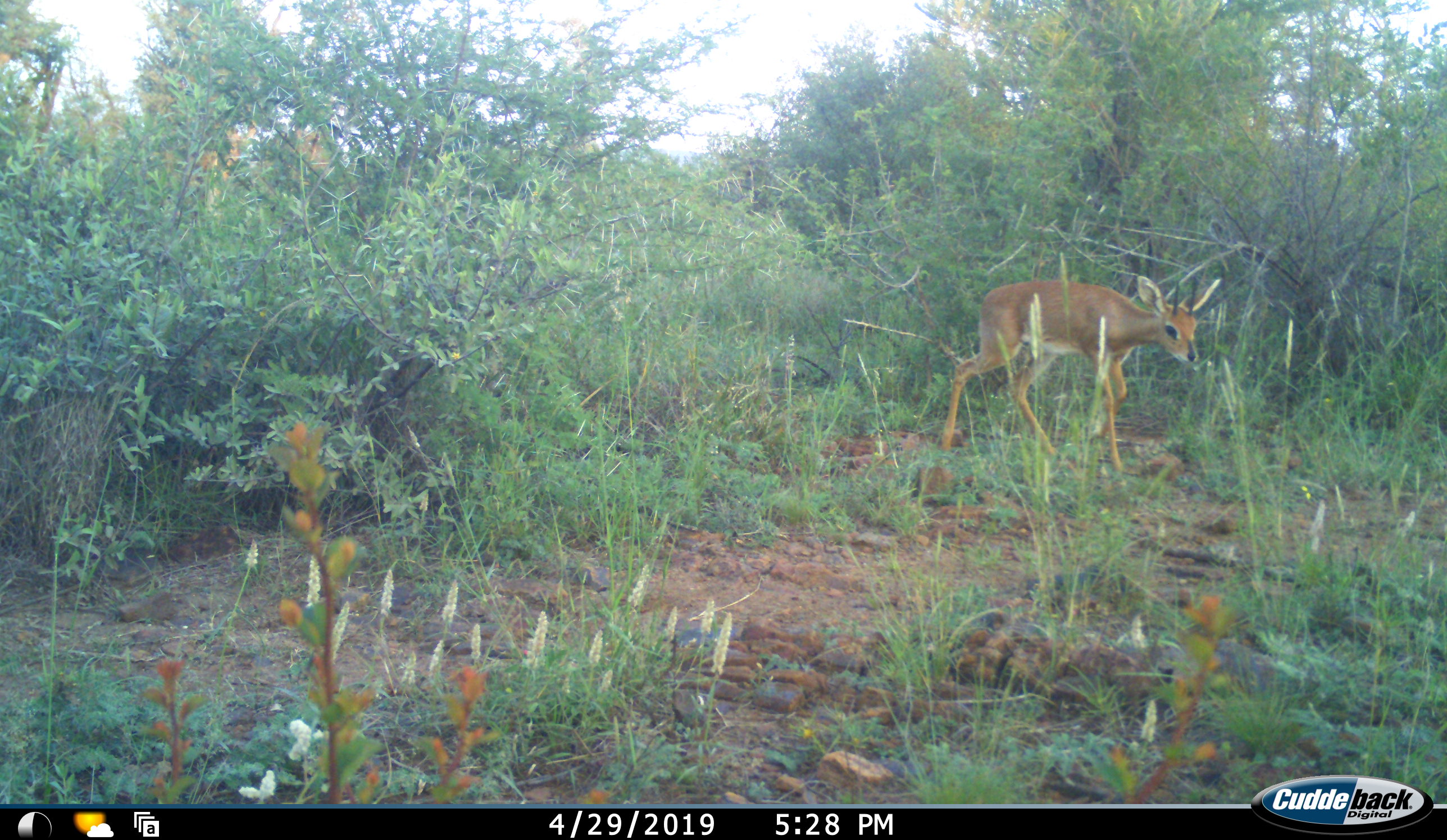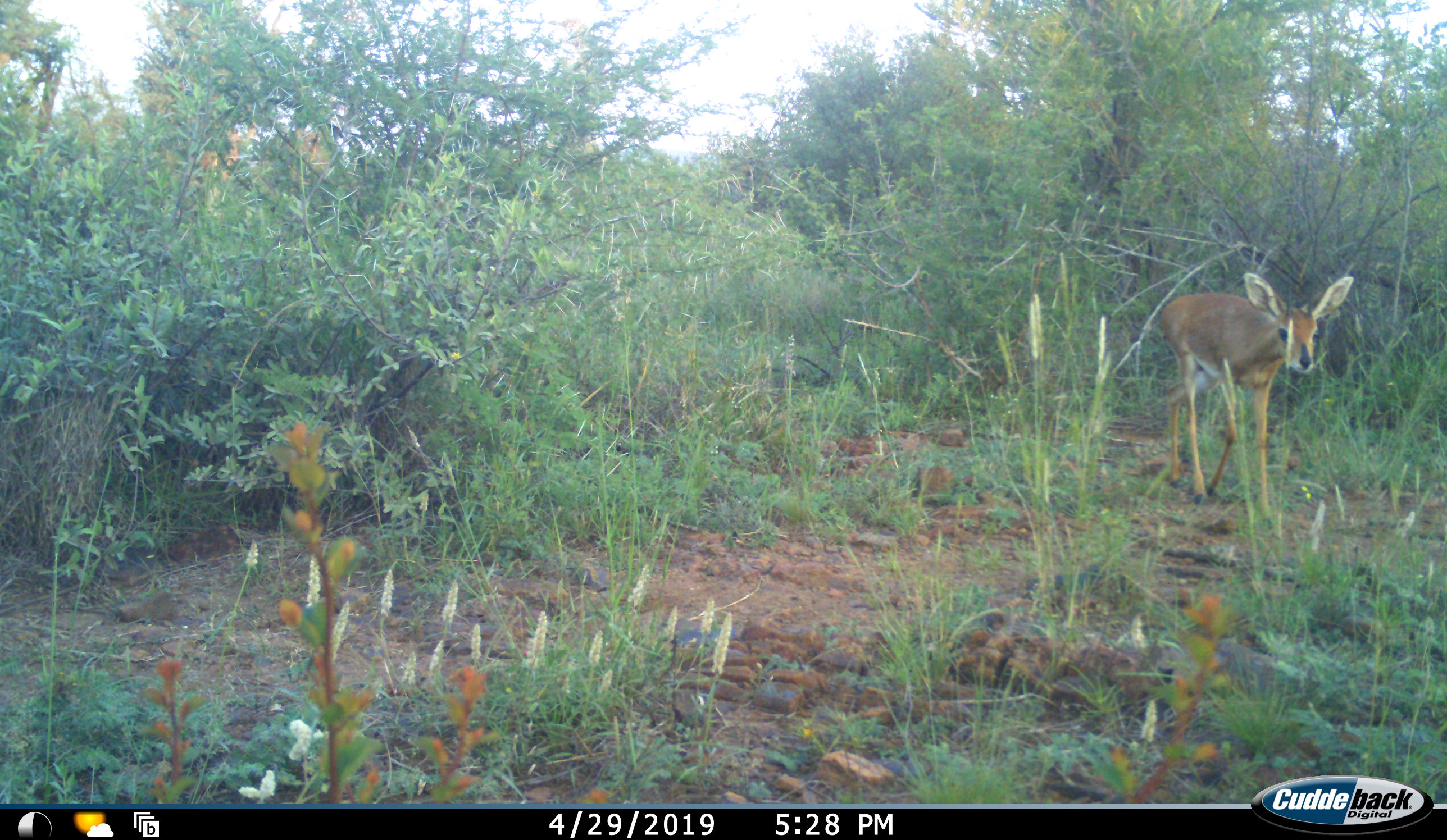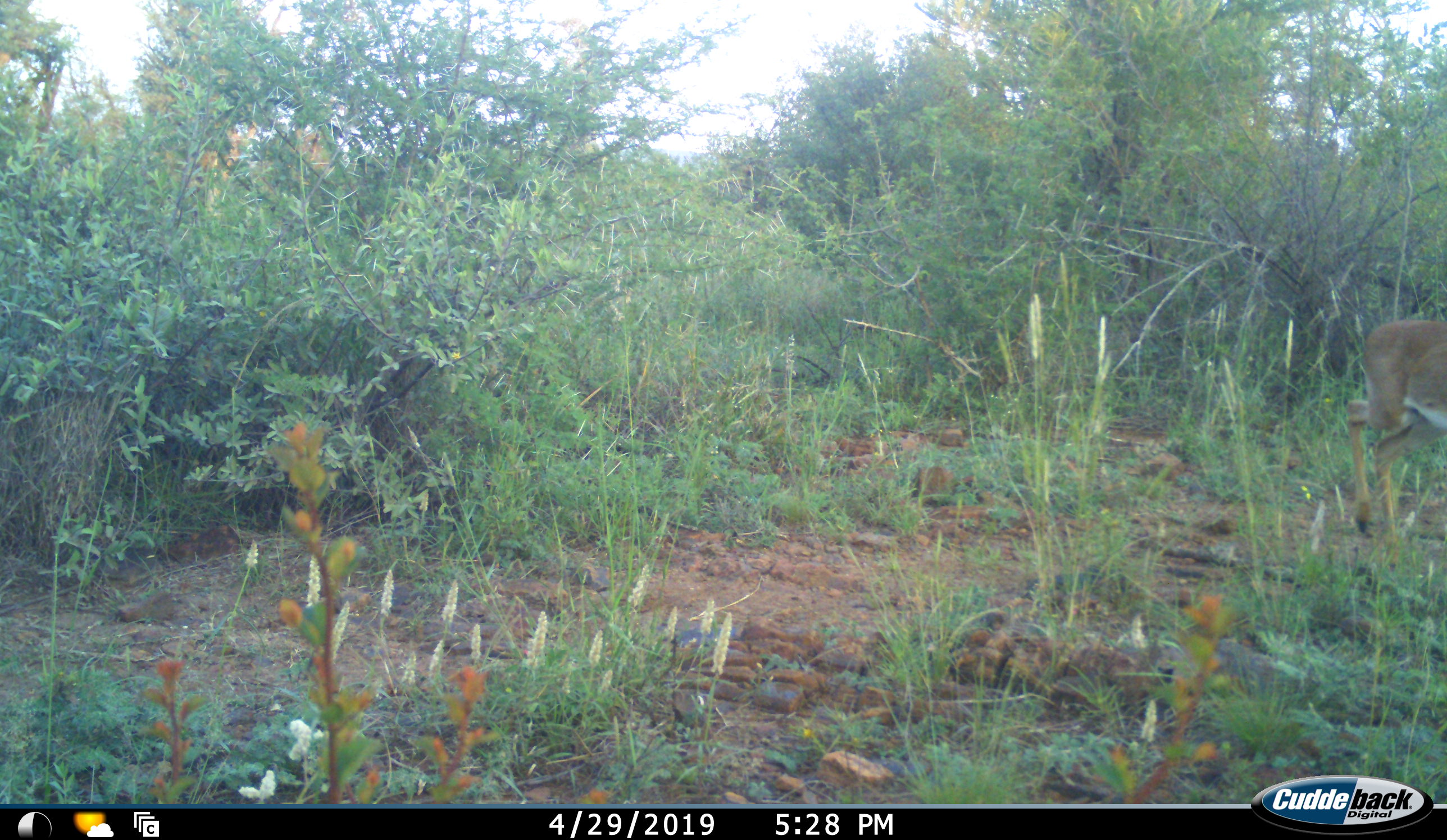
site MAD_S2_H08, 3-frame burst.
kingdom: Animalia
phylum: Chordata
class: Mammalia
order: Artiodactyla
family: Bovidae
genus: Raphicerus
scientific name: Raphicerus campestris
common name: steenbok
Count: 1.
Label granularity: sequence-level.